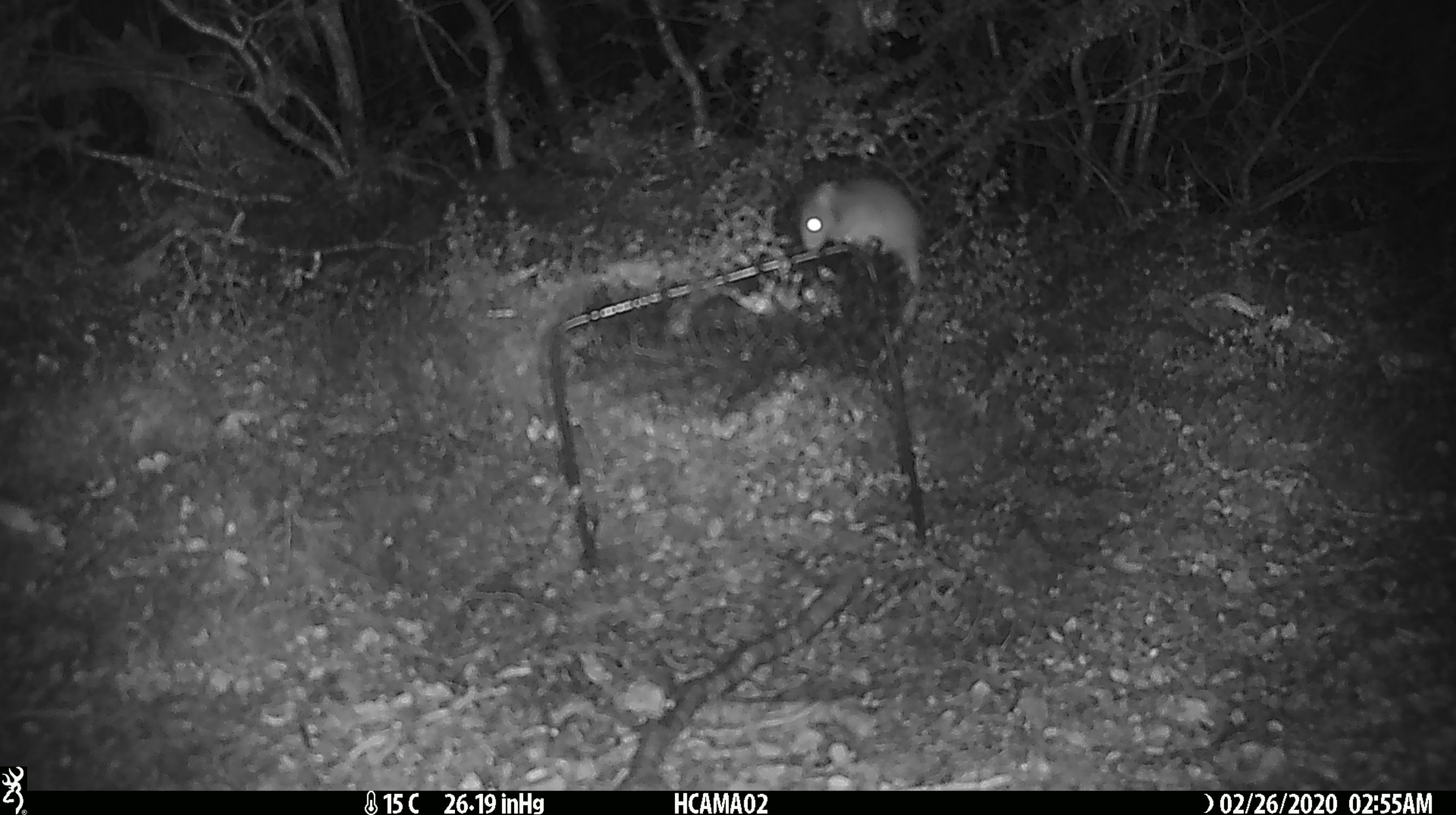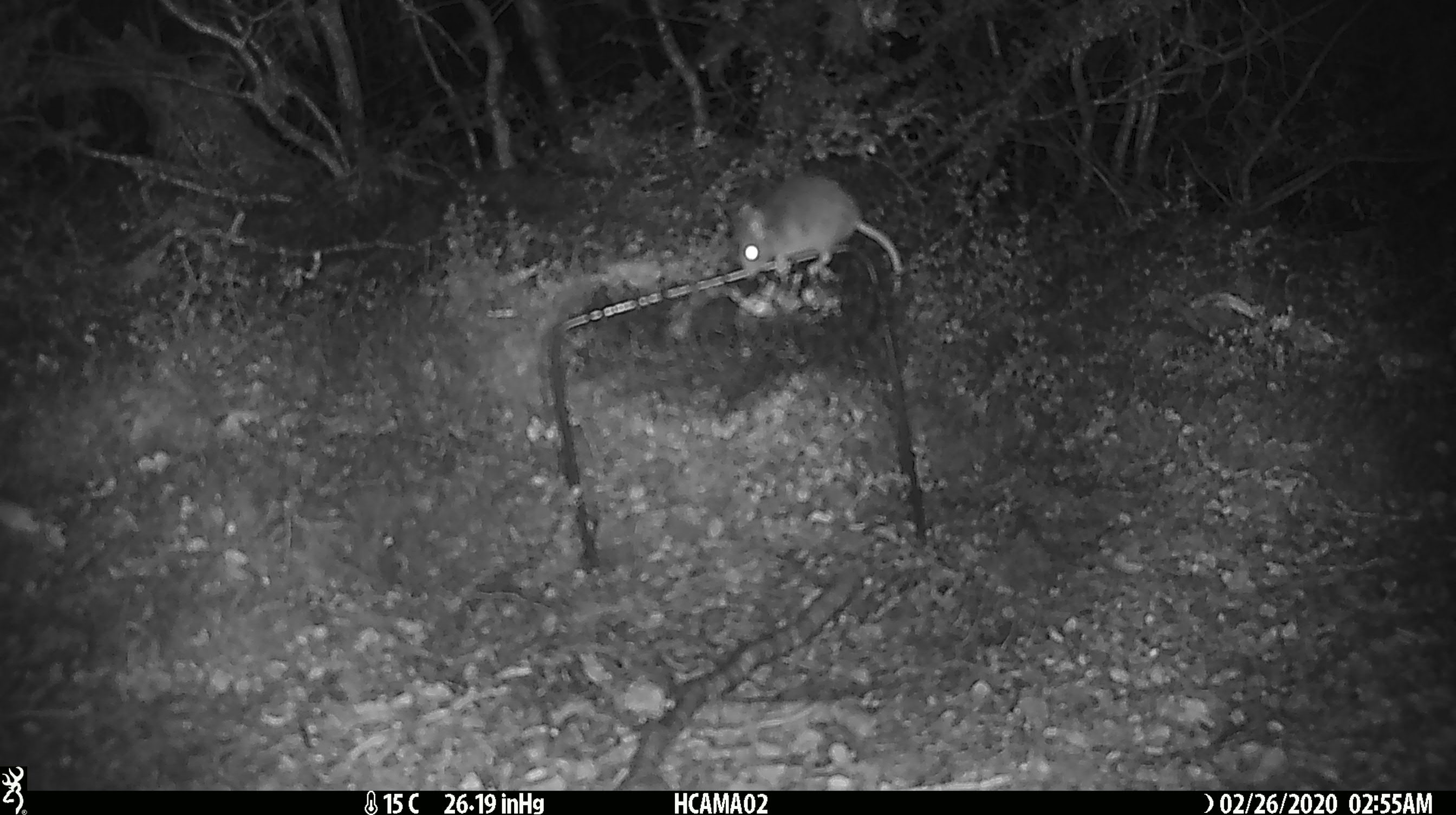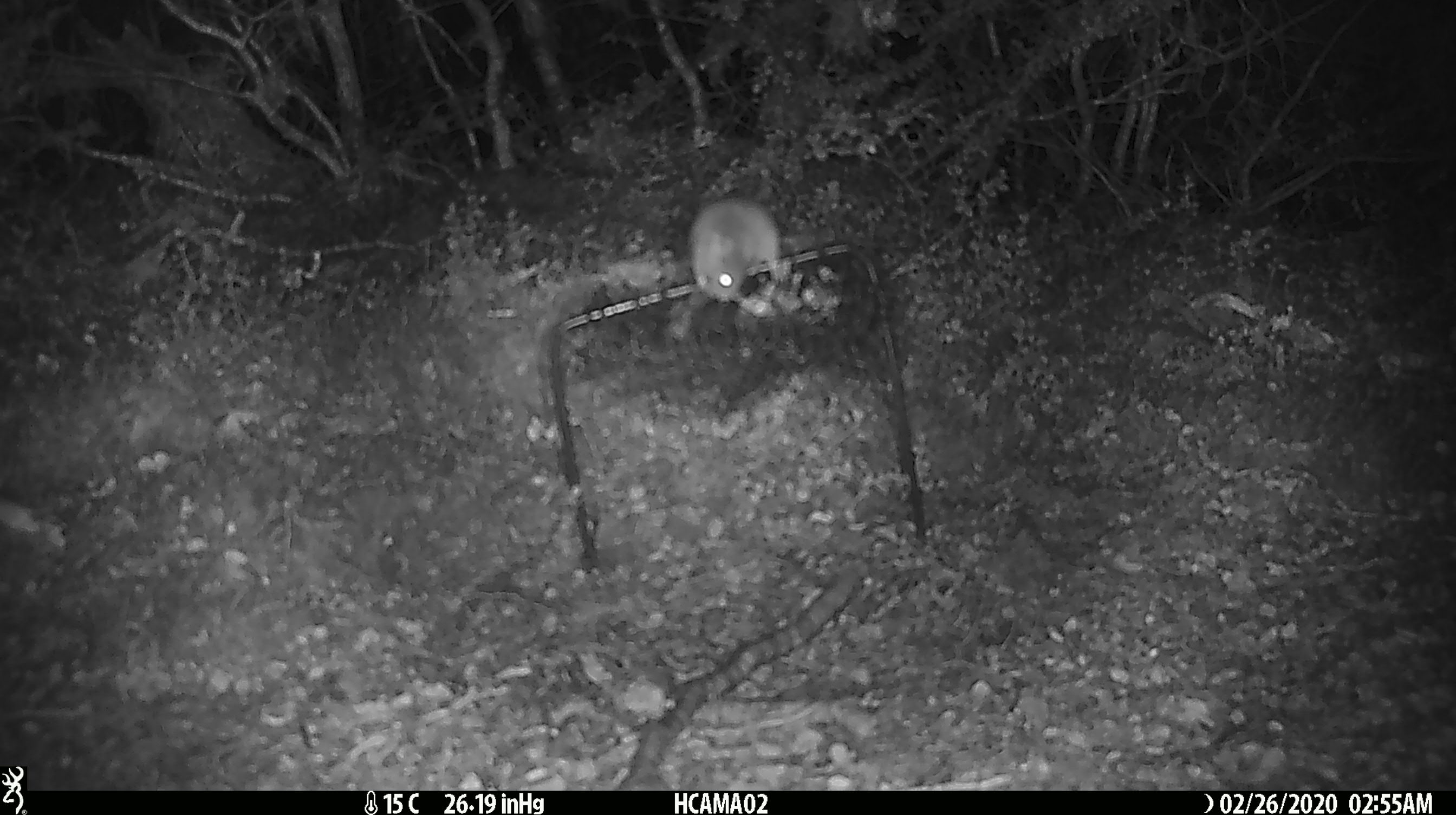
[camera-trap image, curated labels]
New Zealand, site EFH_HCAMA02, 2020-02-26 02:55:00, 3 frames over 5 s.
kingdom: Animalia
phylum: Chordata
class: Mammalia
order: Rodentia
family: Muridae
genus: Mus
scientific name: Mus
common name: mouse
Mouse (Mus).